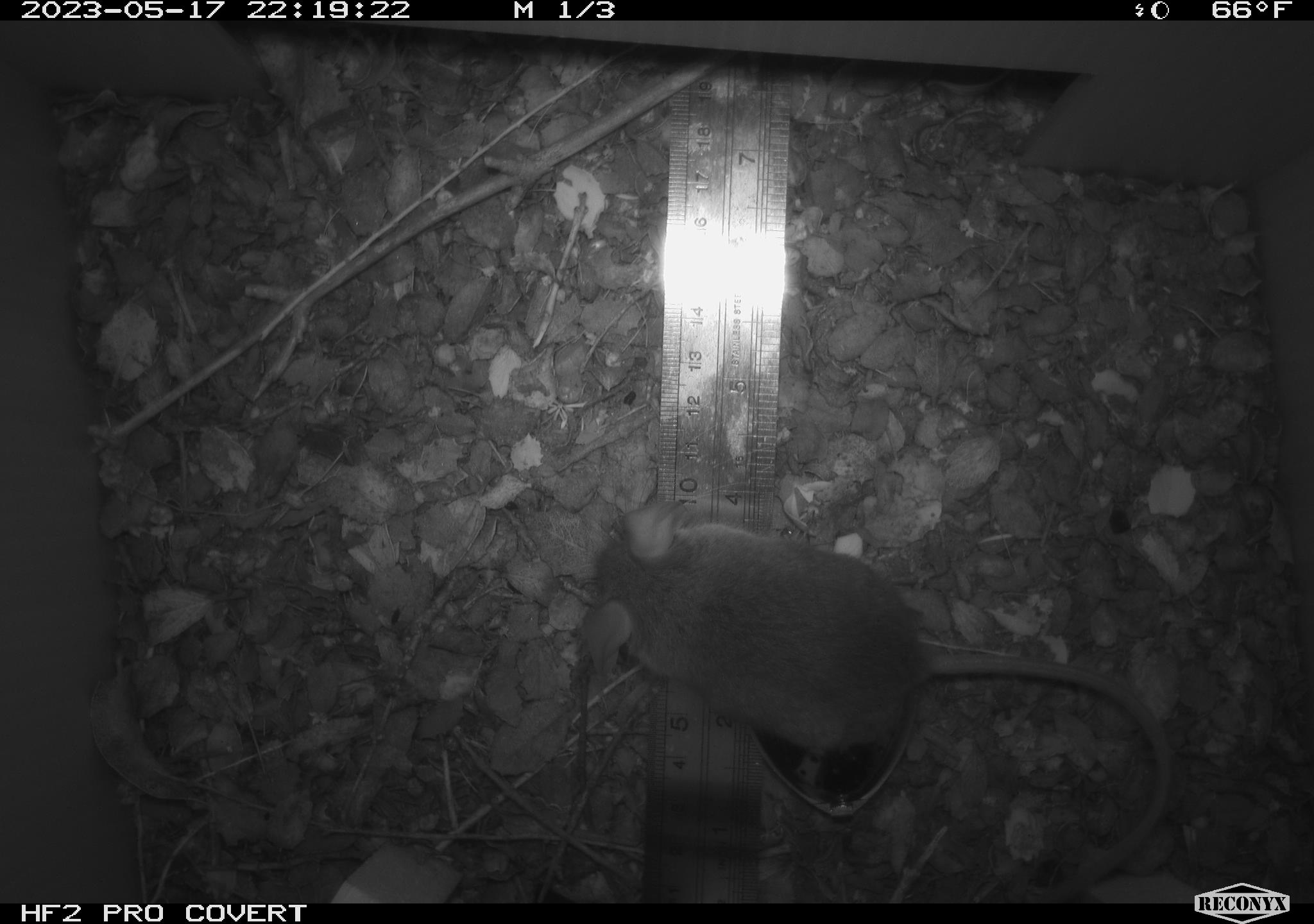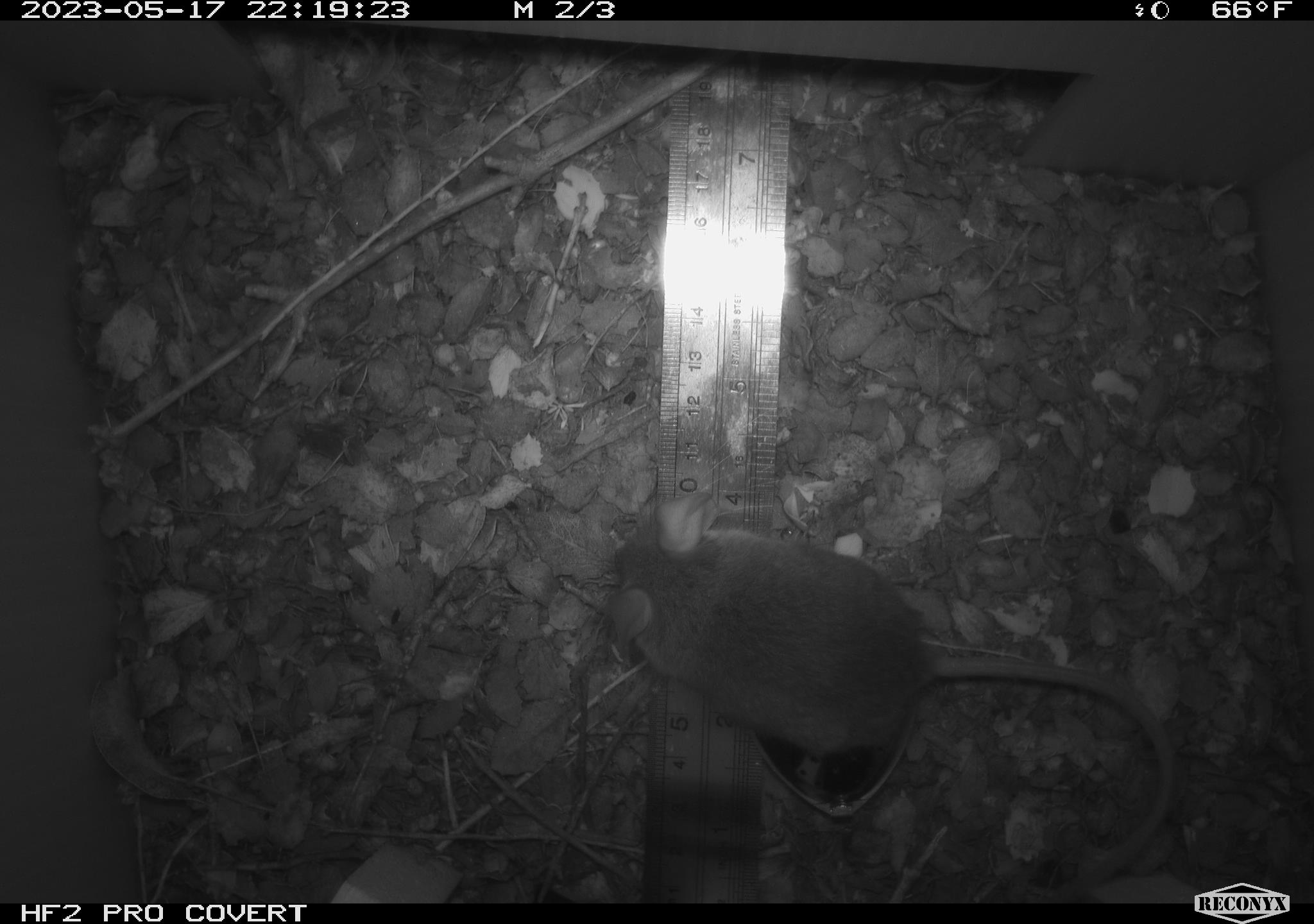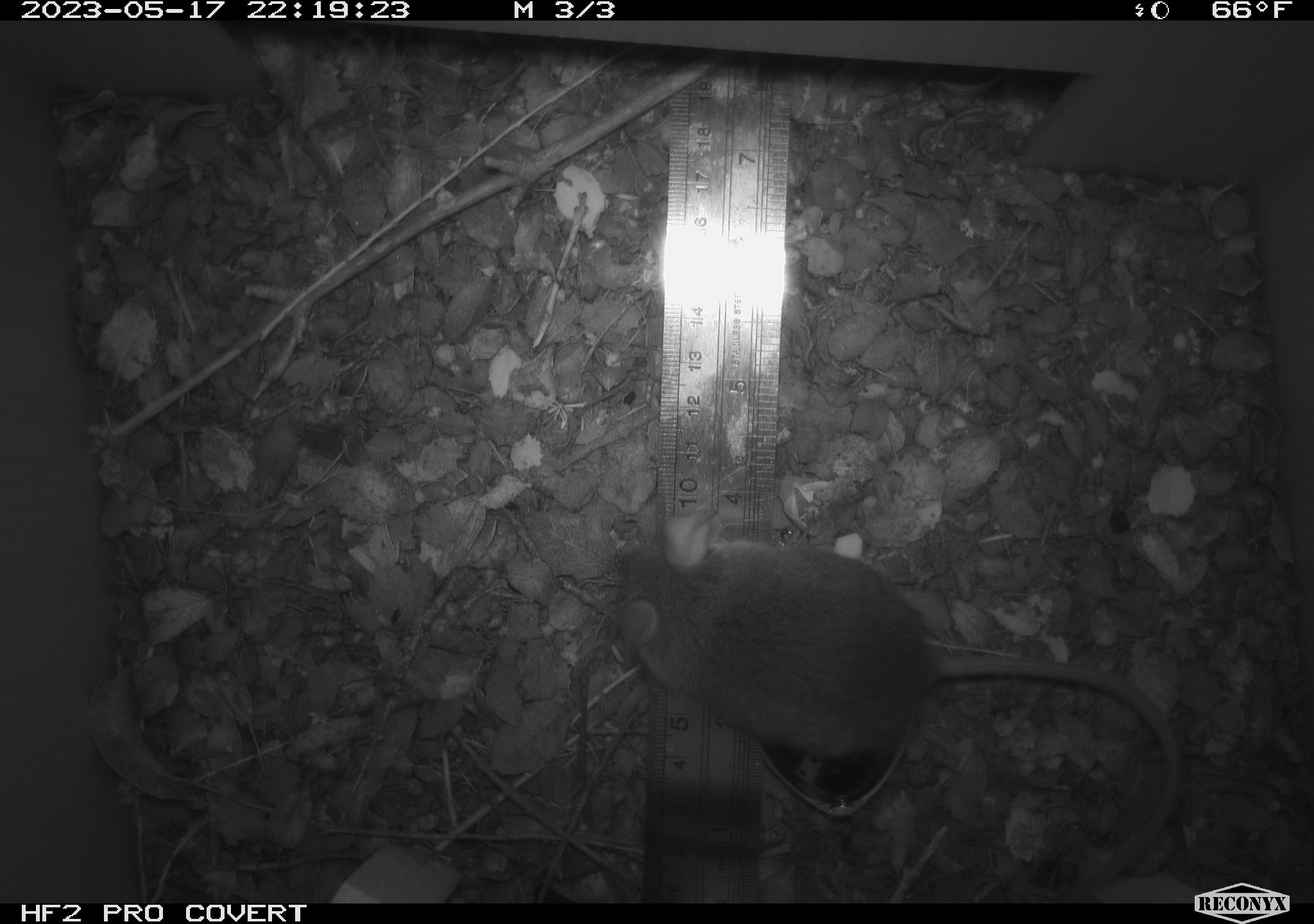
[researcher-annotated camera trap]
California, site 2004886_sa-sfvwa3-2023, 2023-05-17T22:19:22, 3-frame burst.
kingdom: Animalia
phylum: Chordata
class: Mammalia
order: Rodentia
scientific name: Rodentia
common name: mouse species